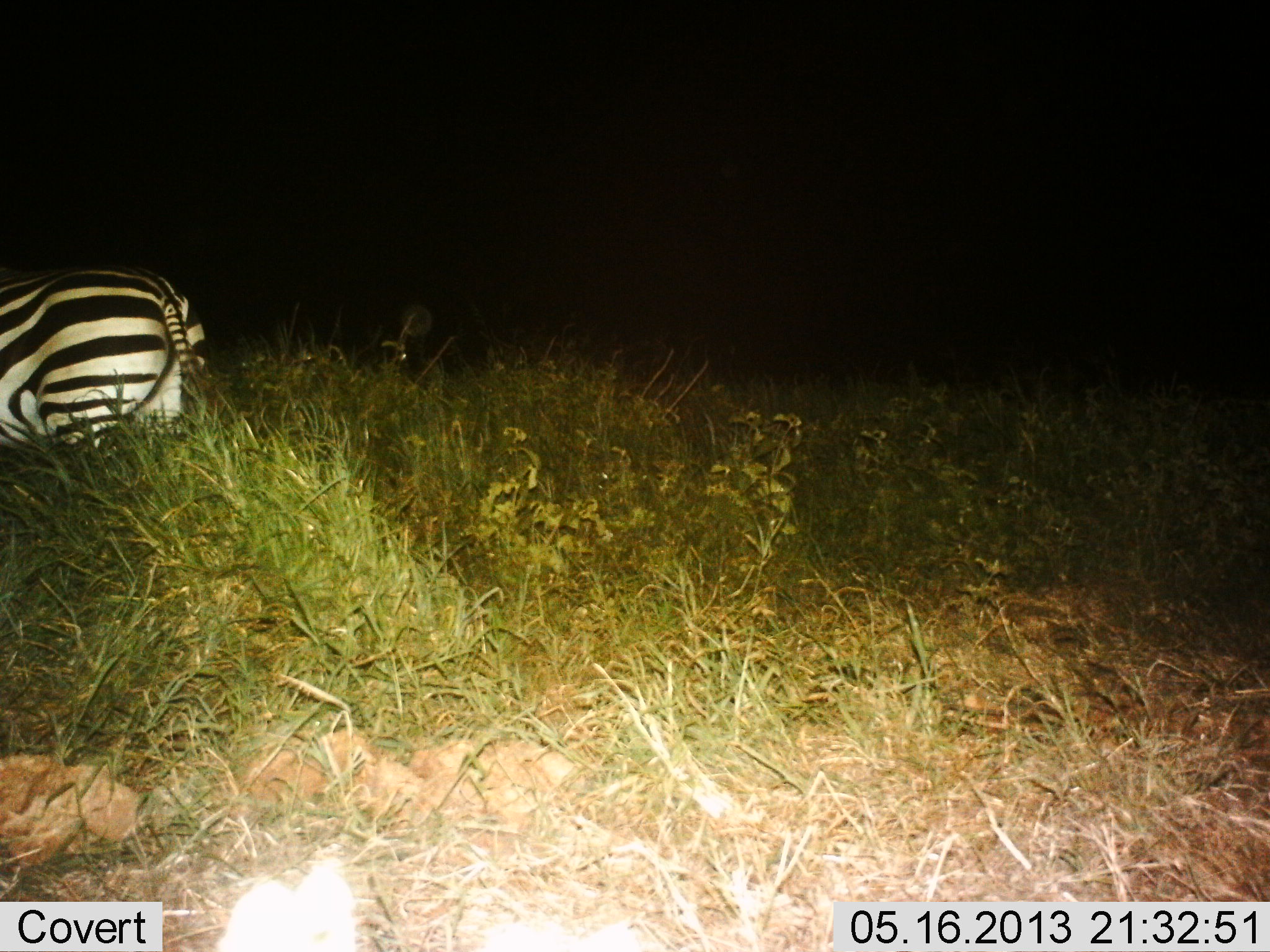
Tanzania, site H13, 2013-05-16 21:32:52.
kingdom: Animalia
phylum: Chordata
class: Mammalia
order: Perissodactyla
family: Equidae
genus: Equus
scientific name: Equus quagga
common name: plains zebra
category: zebra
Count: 1.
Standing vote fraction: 79%.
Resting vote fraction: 0%.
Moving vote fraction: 16%.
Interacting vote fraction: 0%.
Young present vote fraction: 0%.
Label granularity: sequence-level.